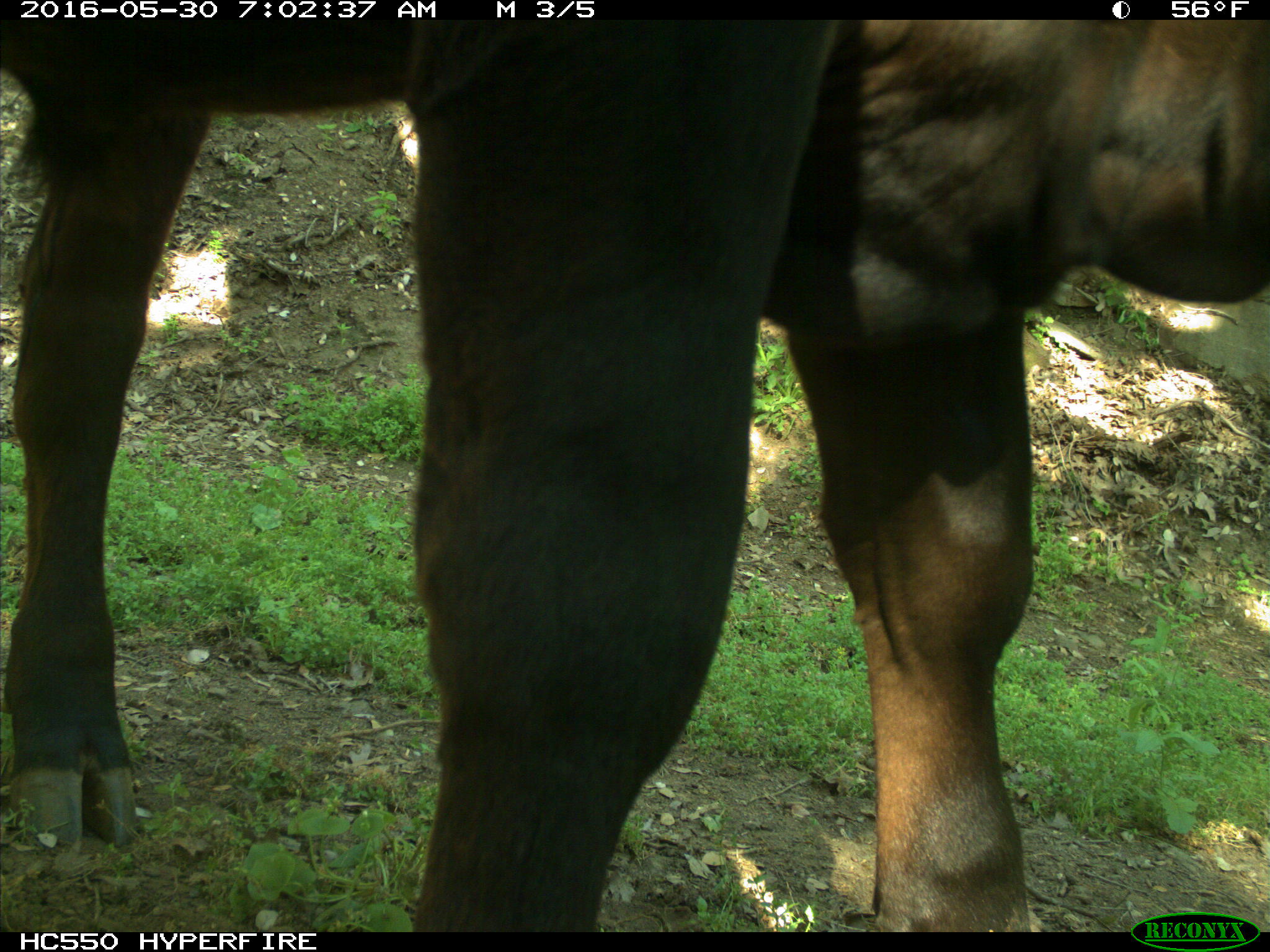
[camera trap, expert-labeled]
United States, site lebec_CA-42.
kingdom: Animalia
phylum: Chordata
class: Mammalia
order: Artiodactyla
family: Bovidae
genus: Bos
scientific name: Bos taurus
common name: domestic cow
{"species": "Bos taurus (domestic cow)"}